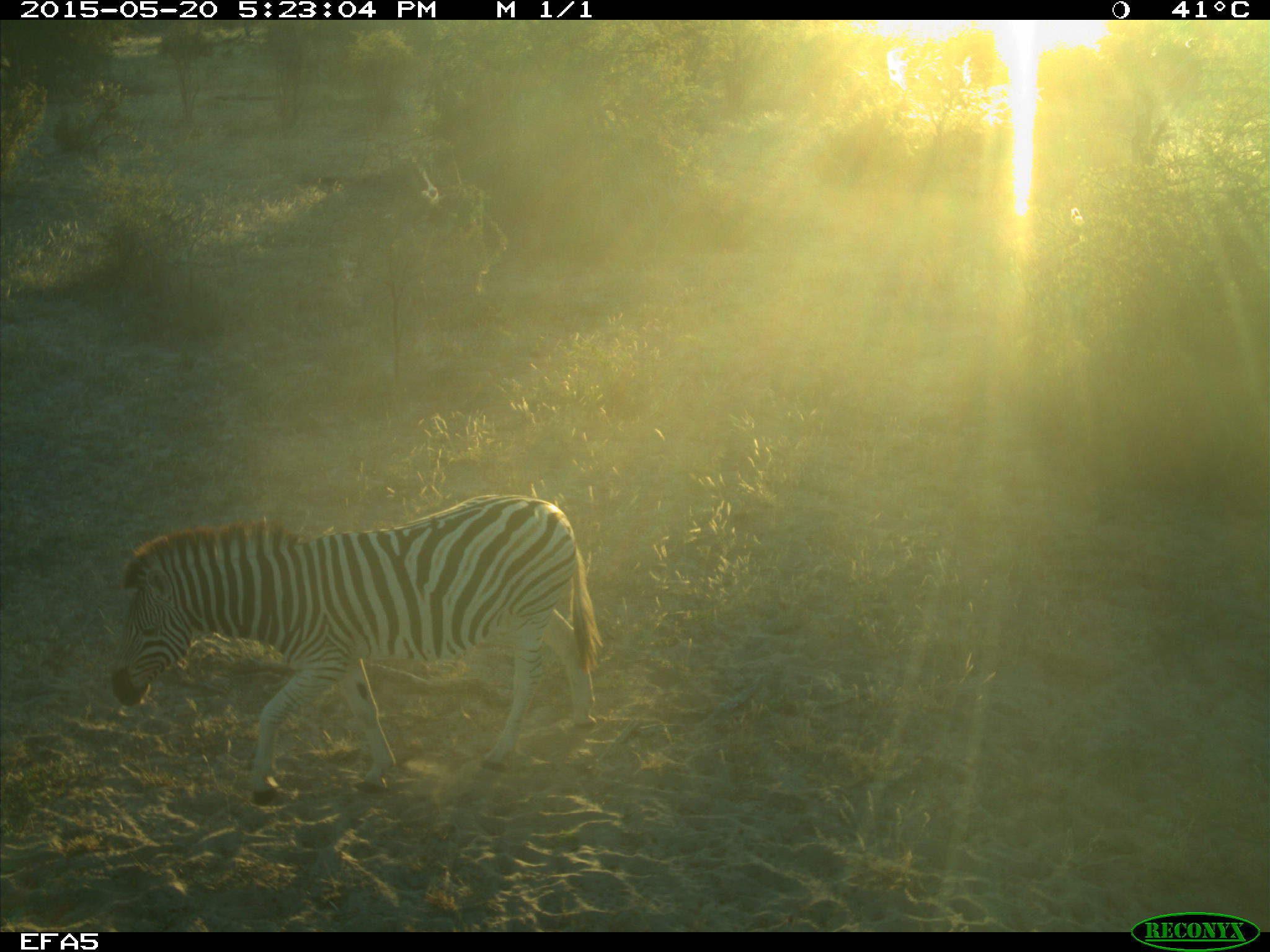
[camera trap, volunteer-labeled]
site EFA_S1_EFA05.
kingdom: Animalia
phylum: Chordata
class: Mammalia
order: Perissodactyla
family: Equidae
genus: Equus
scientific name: Equus quagga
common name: plains zebra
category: zebraplains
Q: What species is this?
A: Zebraplains (plains zebra) (Equus quagga).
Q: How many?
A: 1.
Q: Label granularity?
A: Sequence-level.